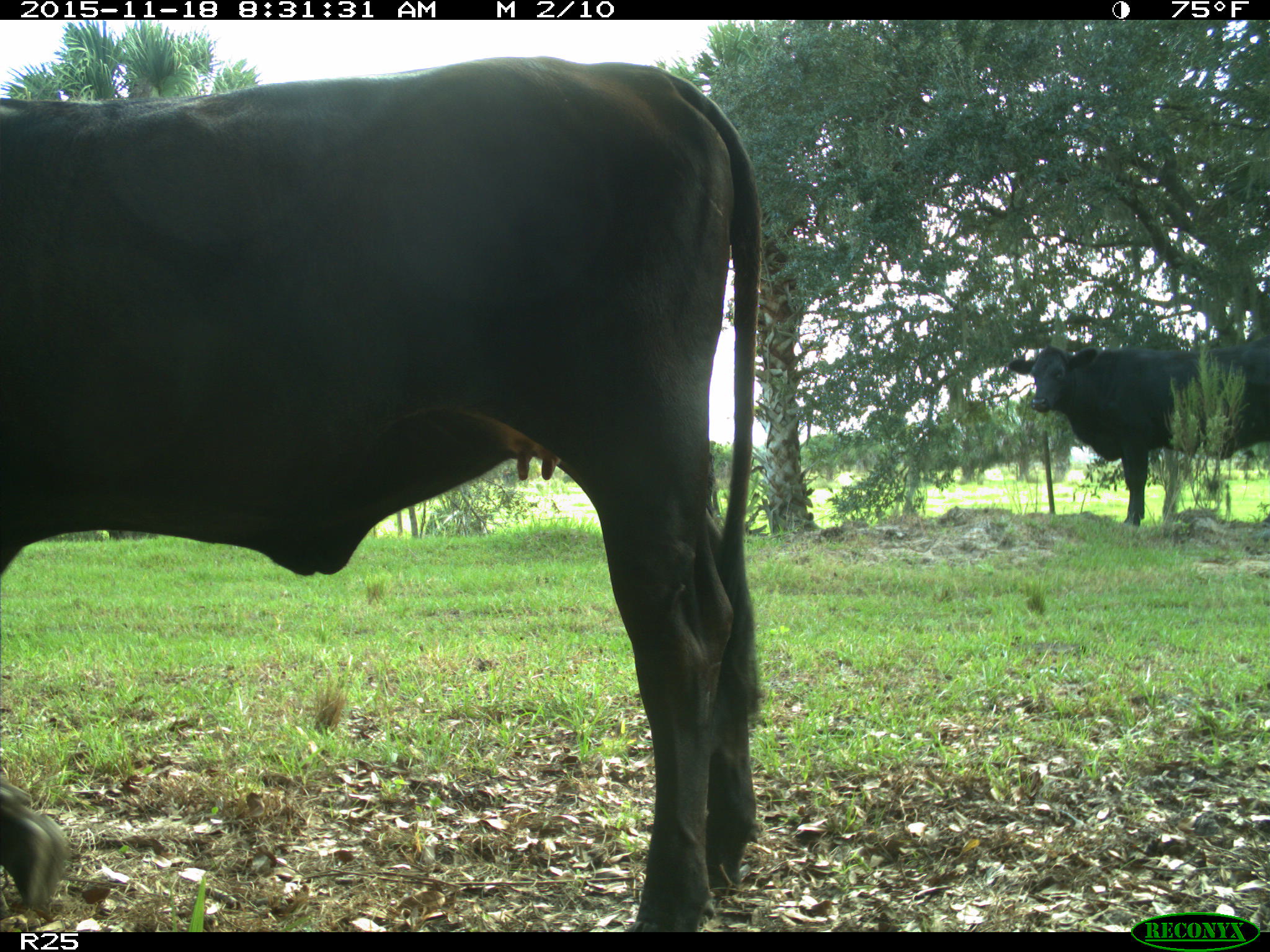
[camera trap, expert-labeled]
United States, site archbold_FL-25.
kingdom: Animalia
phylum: Chordata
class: Mammalia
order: Artiodactyla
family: Bovidae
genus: Bos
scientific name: Bos taurus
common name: domestic cow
Bos taurus (domestic cow).